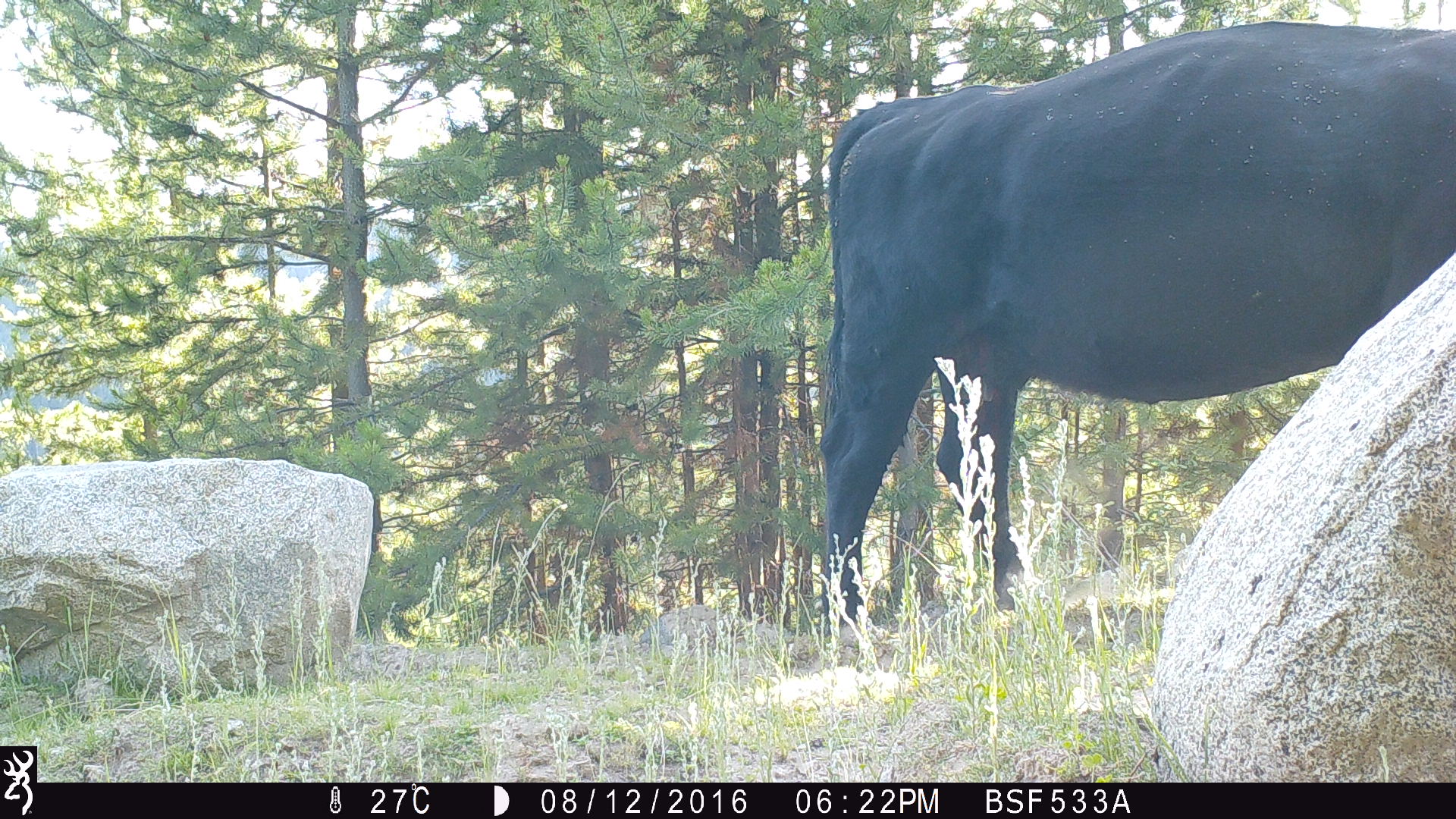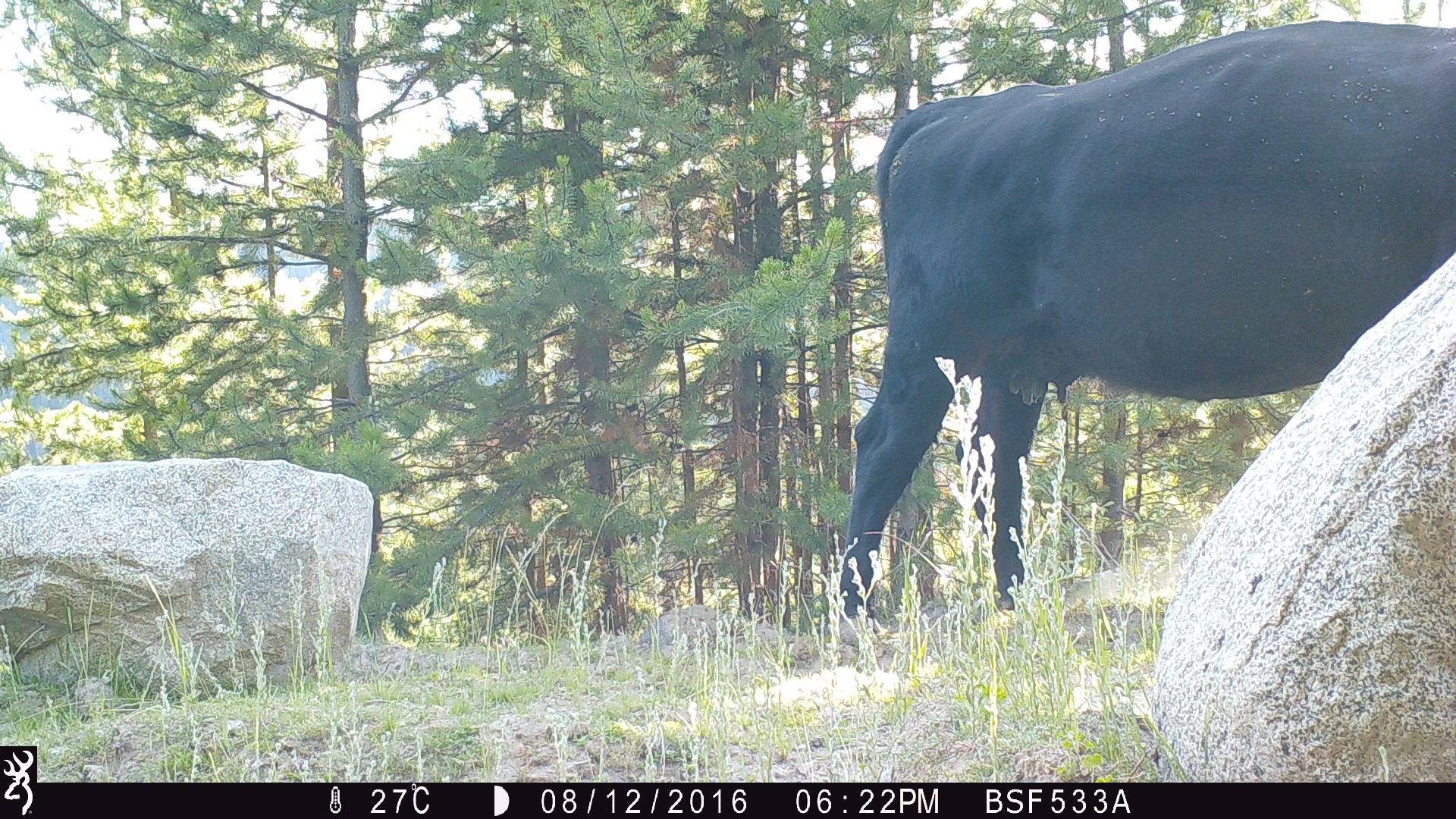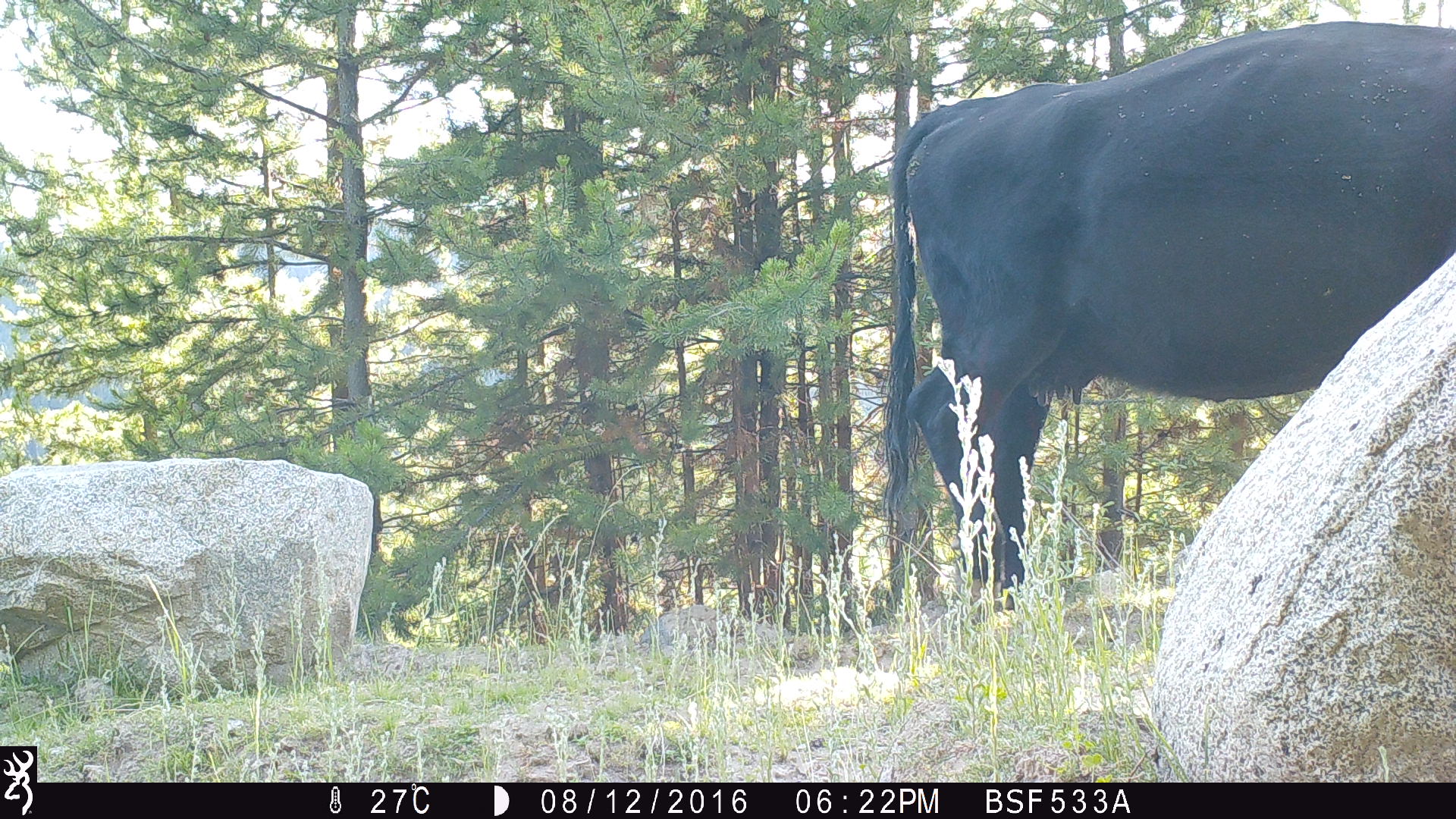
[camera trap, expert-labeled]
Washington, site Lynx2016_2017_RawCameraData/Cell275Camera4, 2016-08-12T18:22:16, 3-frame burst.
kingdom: Animalia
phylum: Chordata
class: Mammalia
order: Artiodactyla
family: Bovidae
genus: Bos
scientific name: Bos taurus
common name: domestic cattle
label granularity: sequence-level